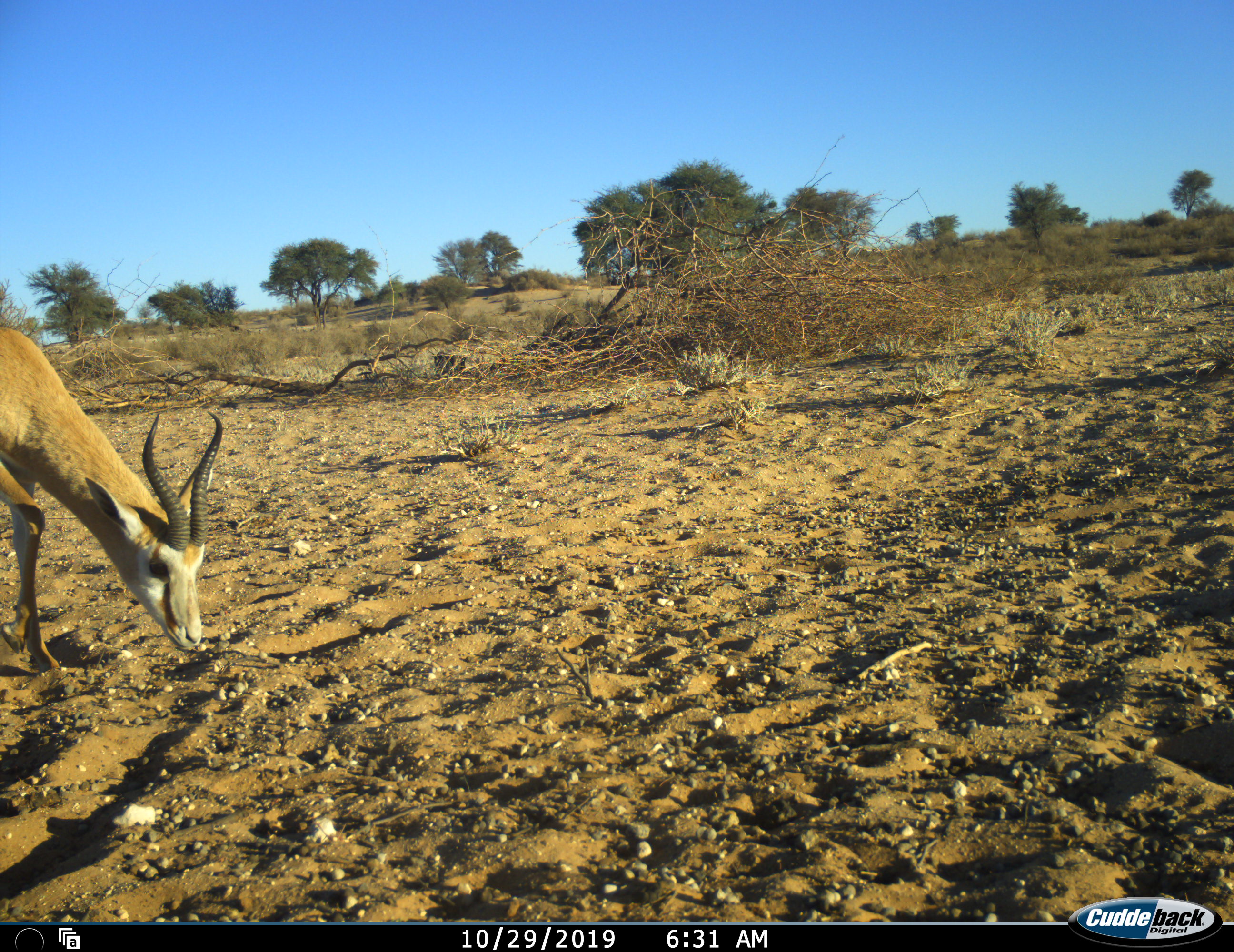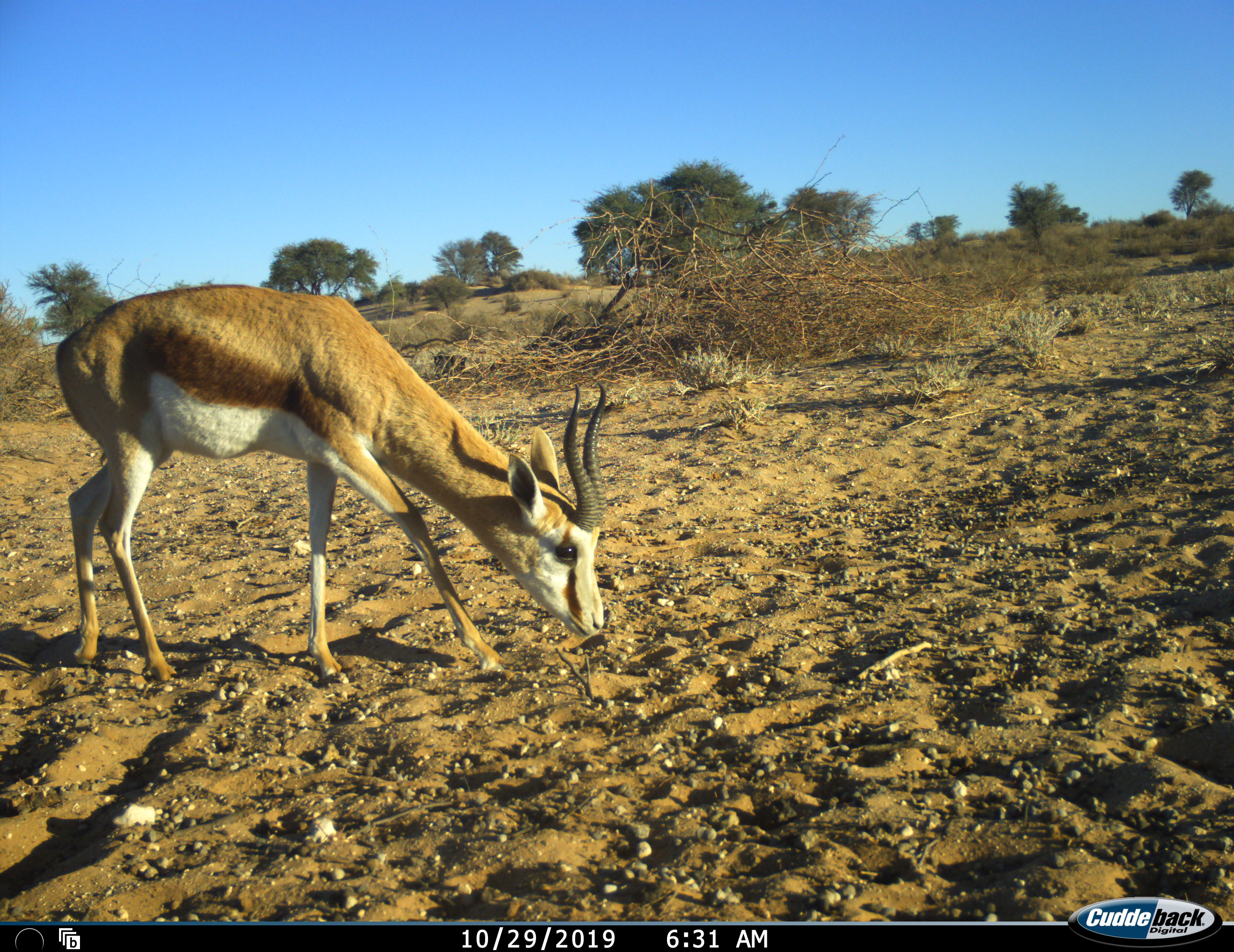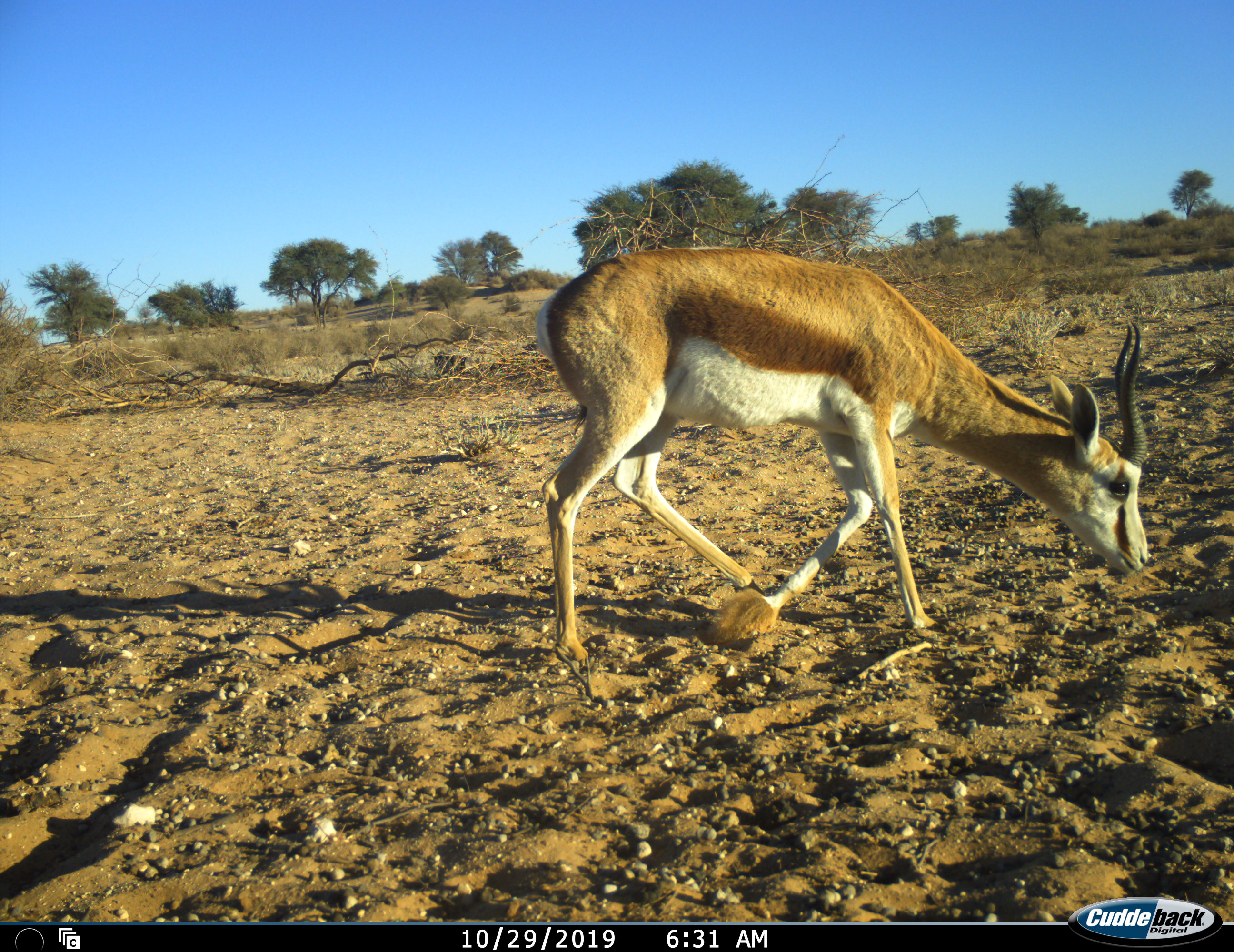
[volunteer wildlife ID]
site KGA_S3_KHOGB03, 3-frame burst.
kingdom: Animalia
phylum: Chordata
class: Mammalia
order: Artiodactyla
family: Bovidae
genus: Antidorcas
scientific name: Antidorcas marsupialis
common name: springbok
Springbok (Antidorcas marsupialis), count 1. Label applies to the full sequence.